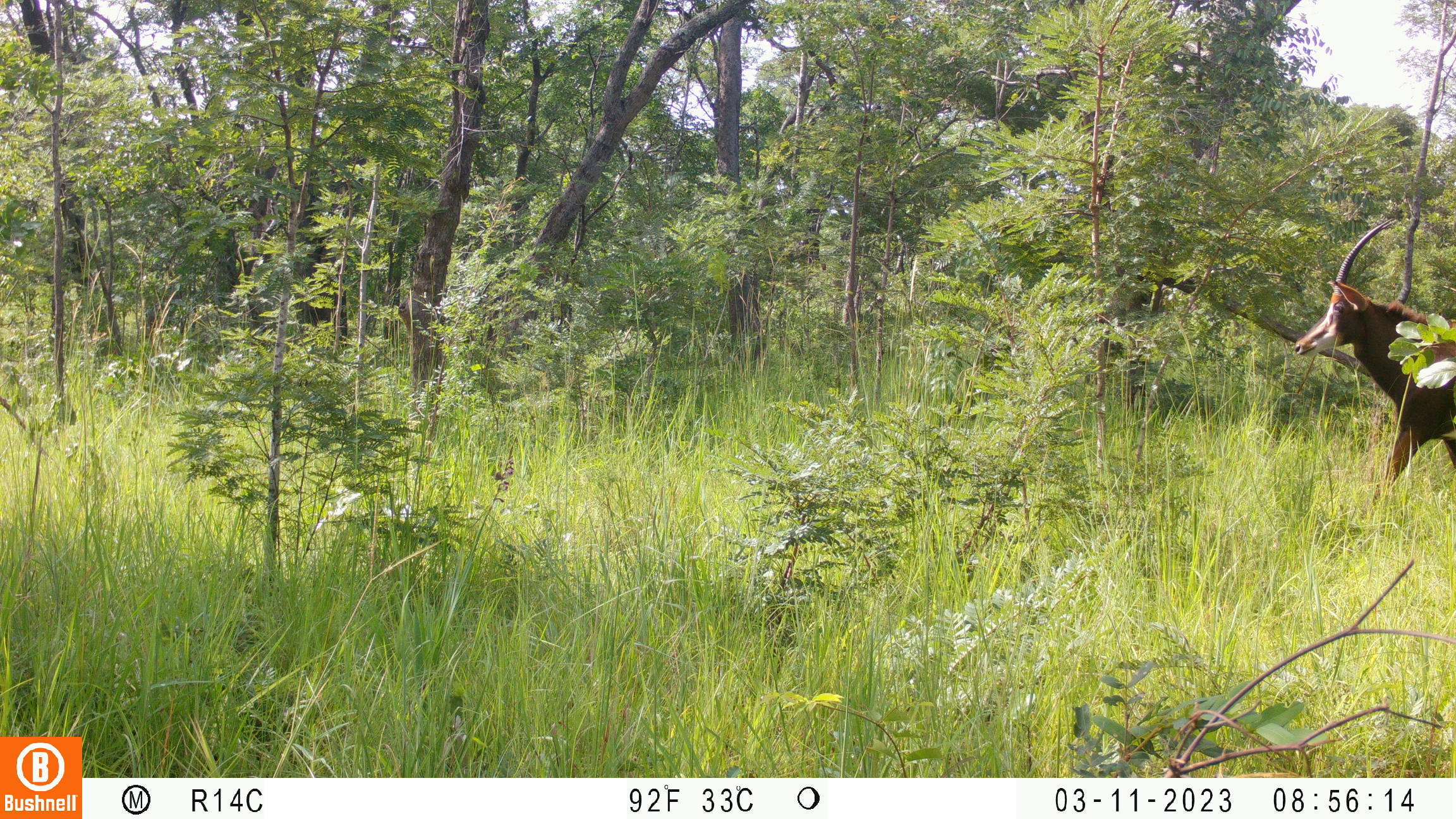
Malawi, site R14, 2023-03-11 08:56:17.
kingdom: Animalia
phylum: Chordata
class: Mammalia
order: Artiodactyla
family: Bovidae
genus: Hippotragus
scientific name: Hippotragus niger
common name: sable antelope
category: sable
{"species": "sable (sable antelope) (Hippotragus niger)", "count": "1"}